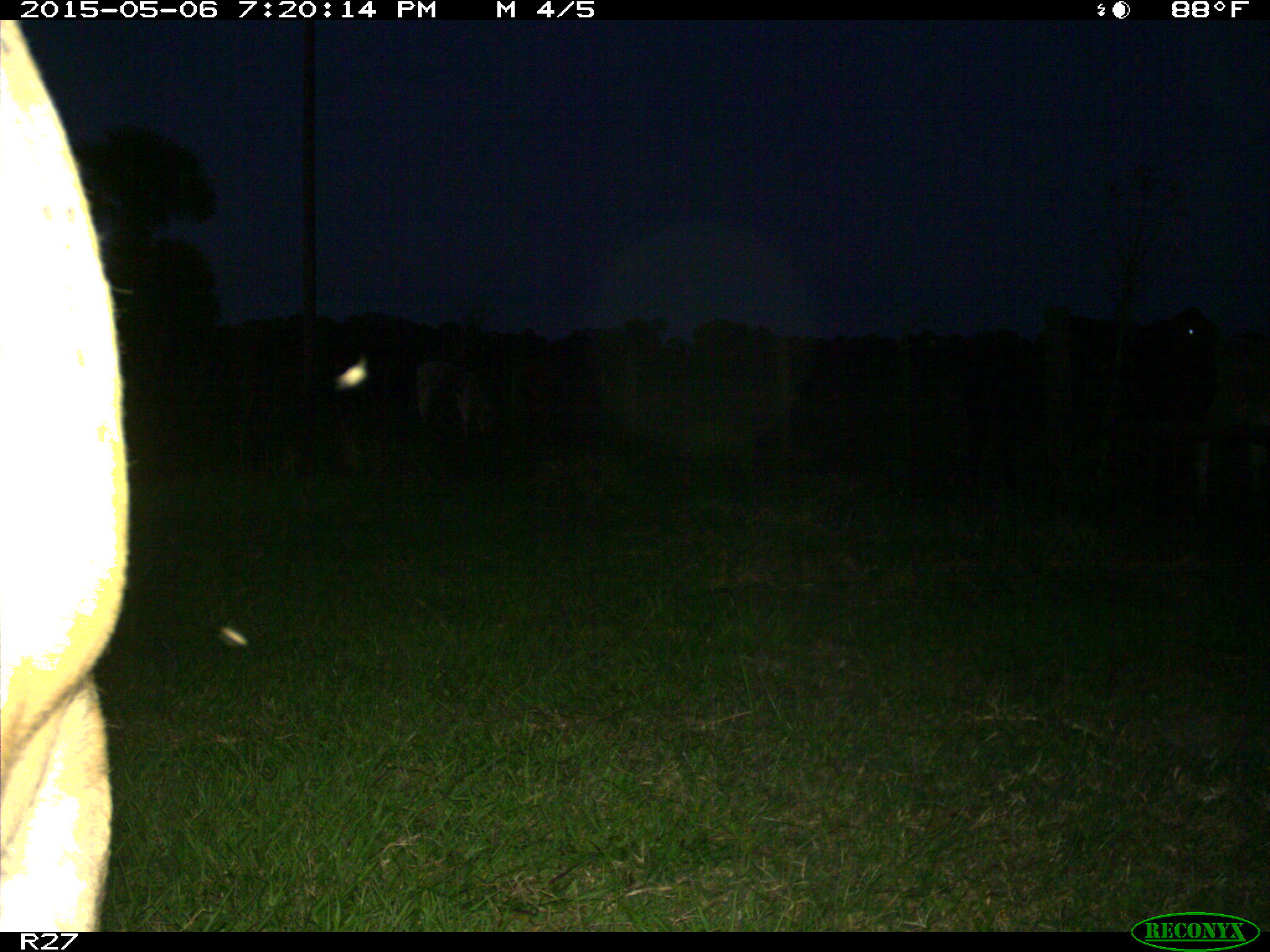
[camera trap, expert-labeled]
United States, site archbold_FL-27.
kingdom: Animalia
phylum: Chordata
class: Mammalia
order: Artiodactyla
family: Bovidae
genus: Bos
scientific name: Bos taurus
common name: domestic cow